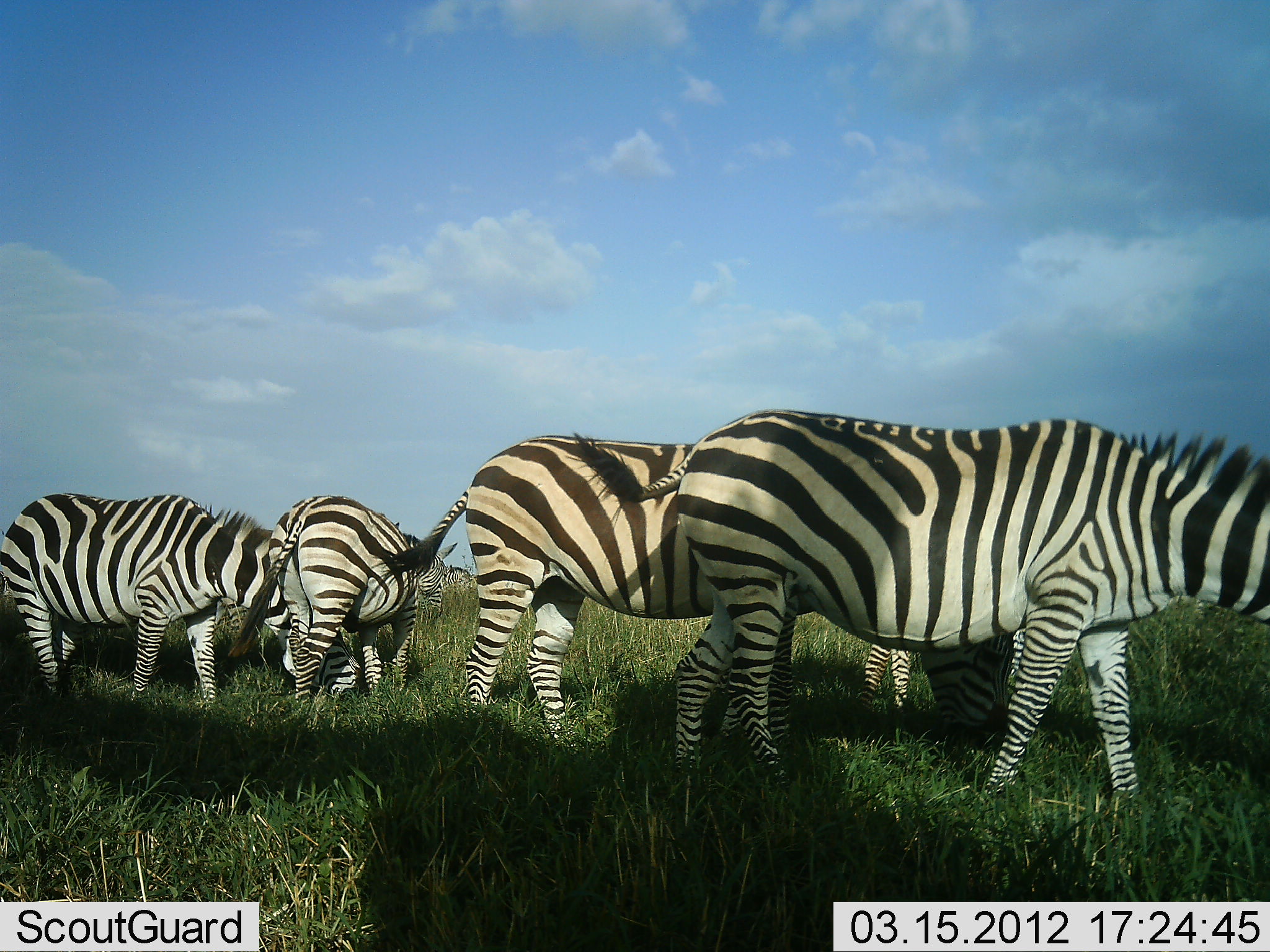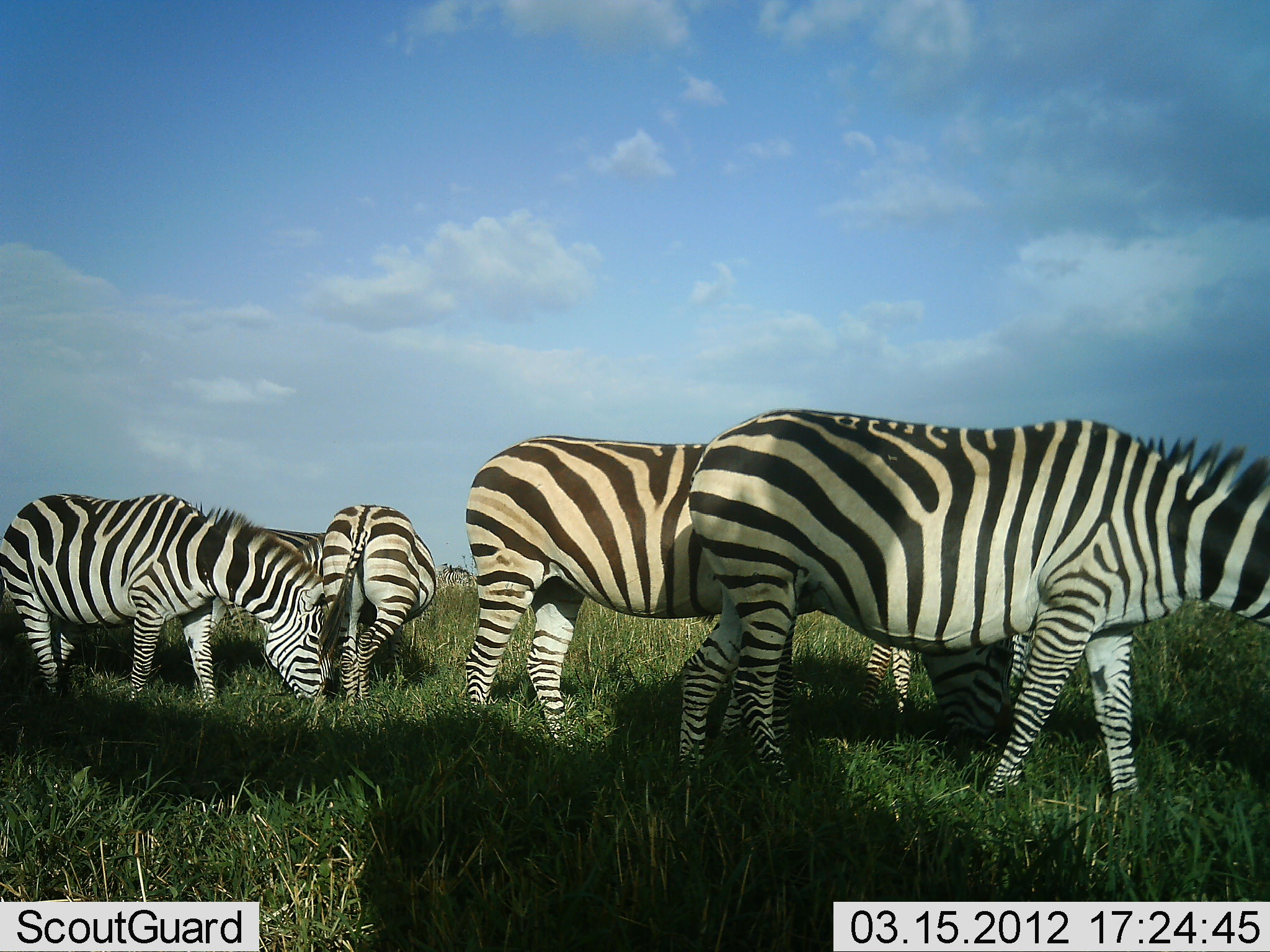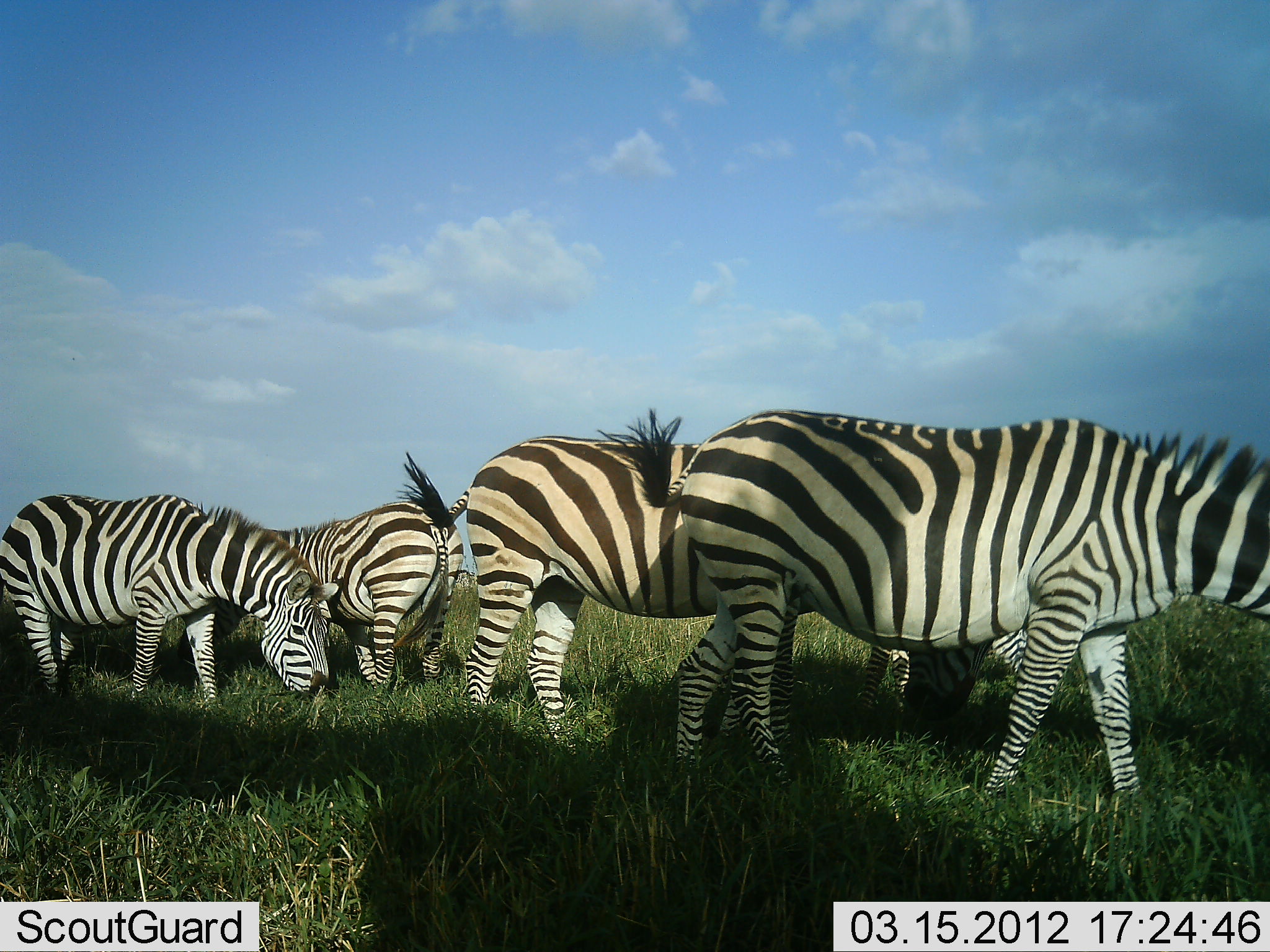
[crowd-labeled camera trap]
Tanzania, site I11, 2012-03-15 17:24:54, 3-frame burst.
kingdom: Animalia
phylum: Chordata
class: Mammalia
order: Perissodactyla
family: Equidae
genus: Equus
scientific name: Equus quagga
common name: plains zebra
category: zebra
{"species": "zebra (plains zebra) (Equus quagga)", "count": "5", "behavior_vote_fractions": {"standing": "41%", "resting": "6%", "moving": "18%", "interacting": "6%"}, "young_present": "0%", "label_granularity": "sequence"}